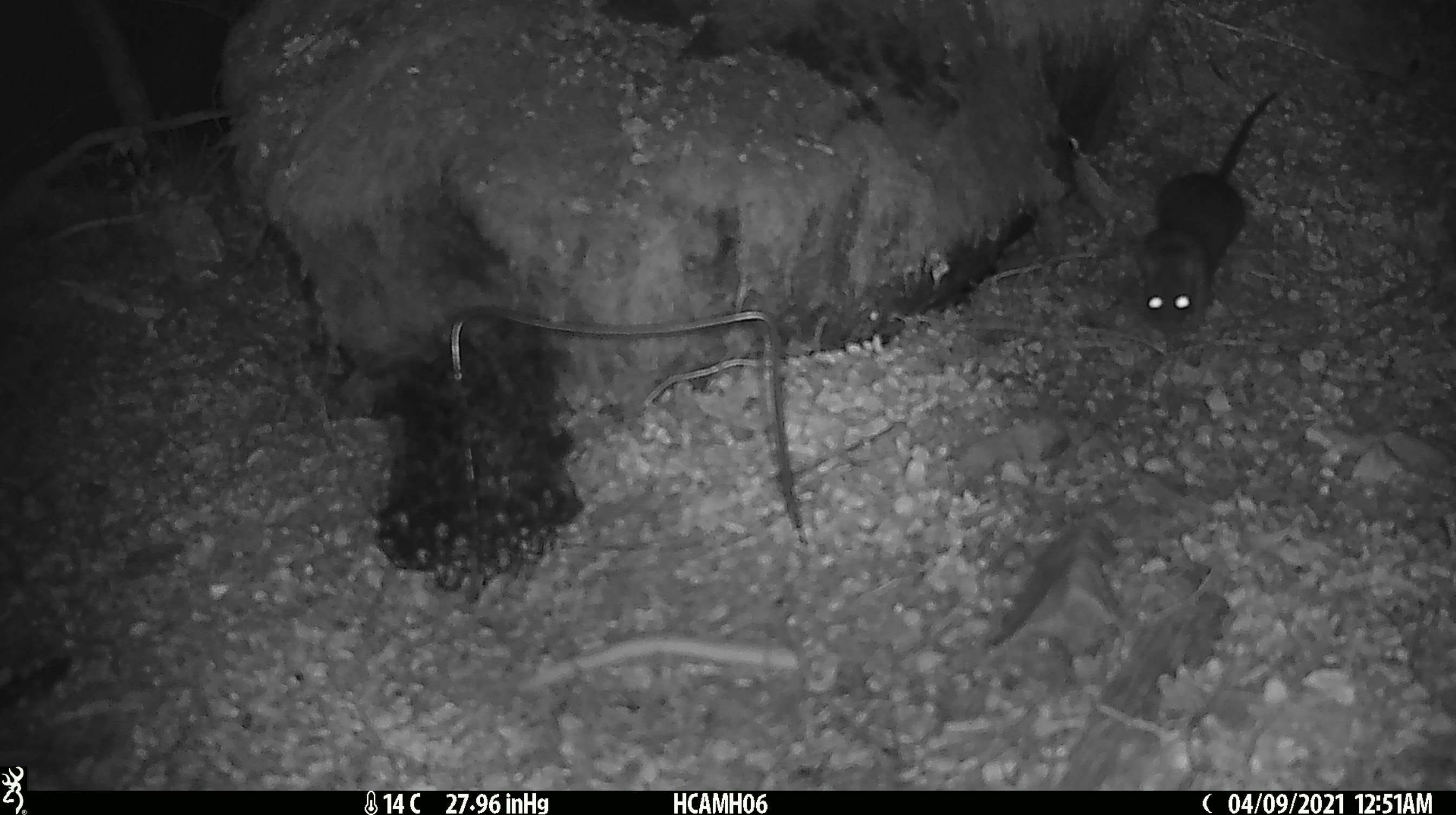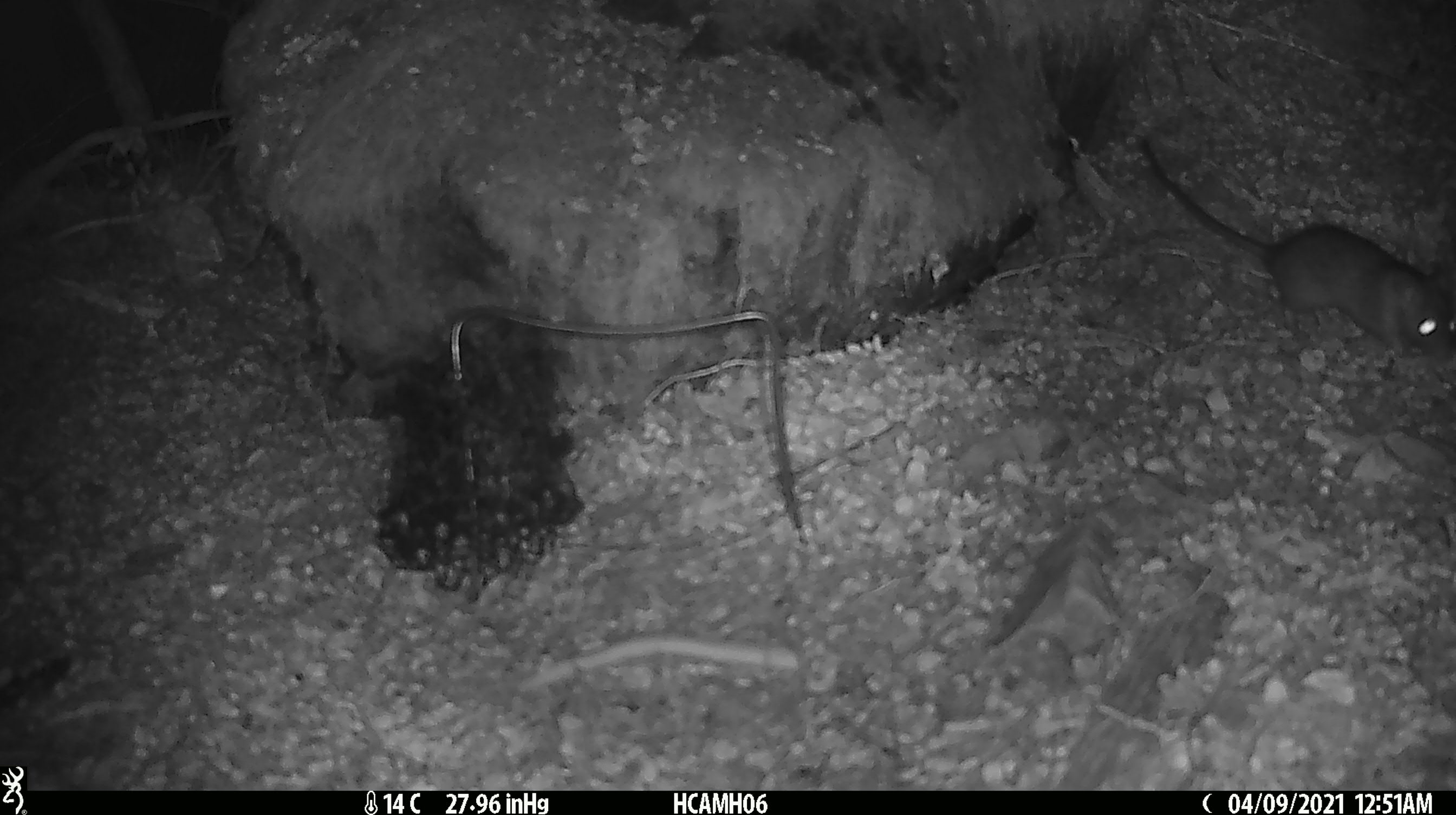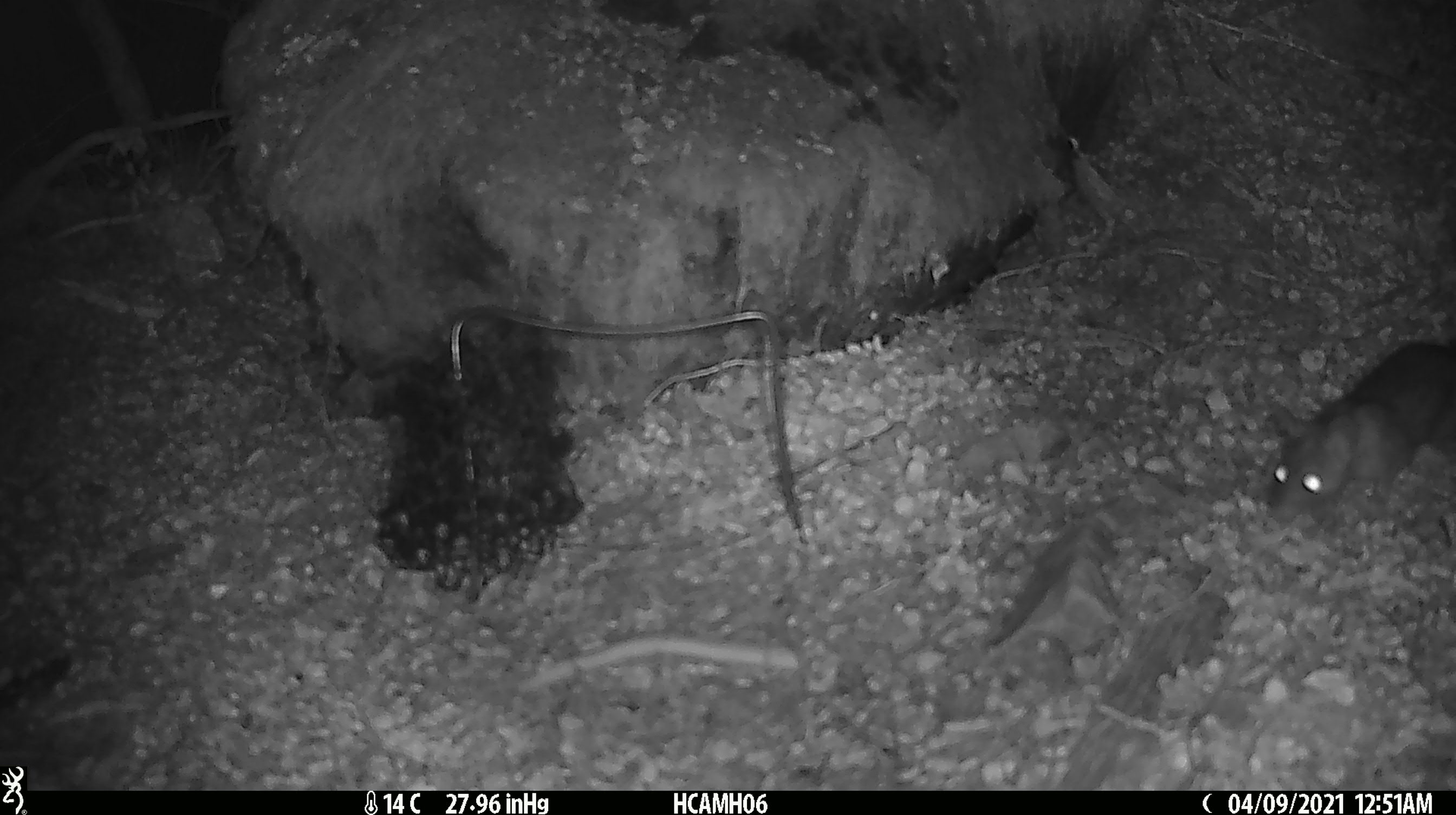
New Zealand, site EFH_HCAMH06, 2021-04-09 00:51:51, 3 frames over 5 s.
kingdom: Animalia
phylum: Chordata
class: Mammalia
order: Rodentia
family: Muridae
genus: Rattus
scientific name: Rattus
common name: rat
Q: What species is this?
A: Rat (Rattus).